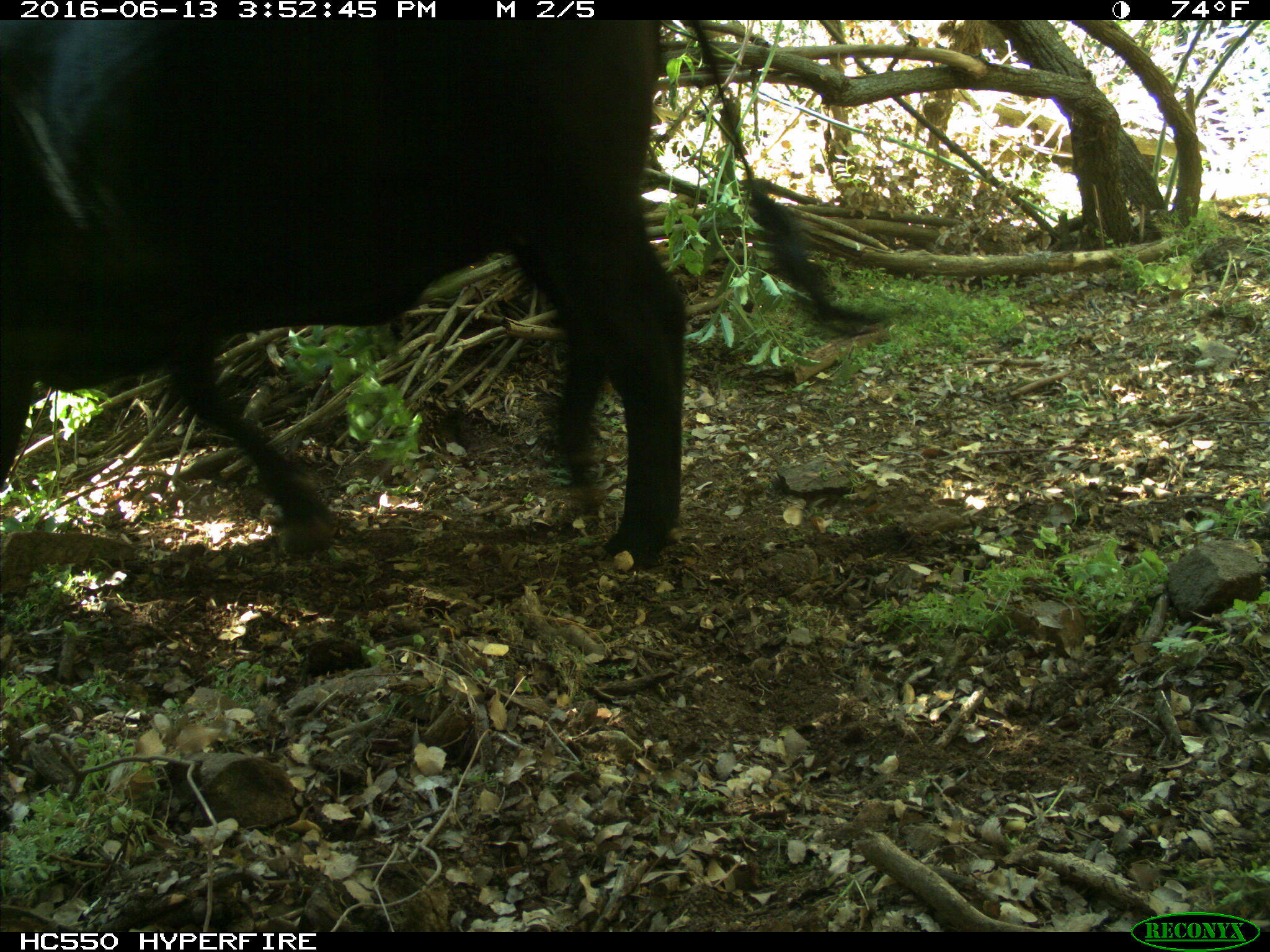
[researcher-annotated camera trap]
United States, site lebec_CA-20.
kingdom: Animalia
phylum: Chordata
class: Mammalia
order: Artiodactyla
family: Bovidae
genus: Bos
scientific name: Bos taurus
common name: domestic cow